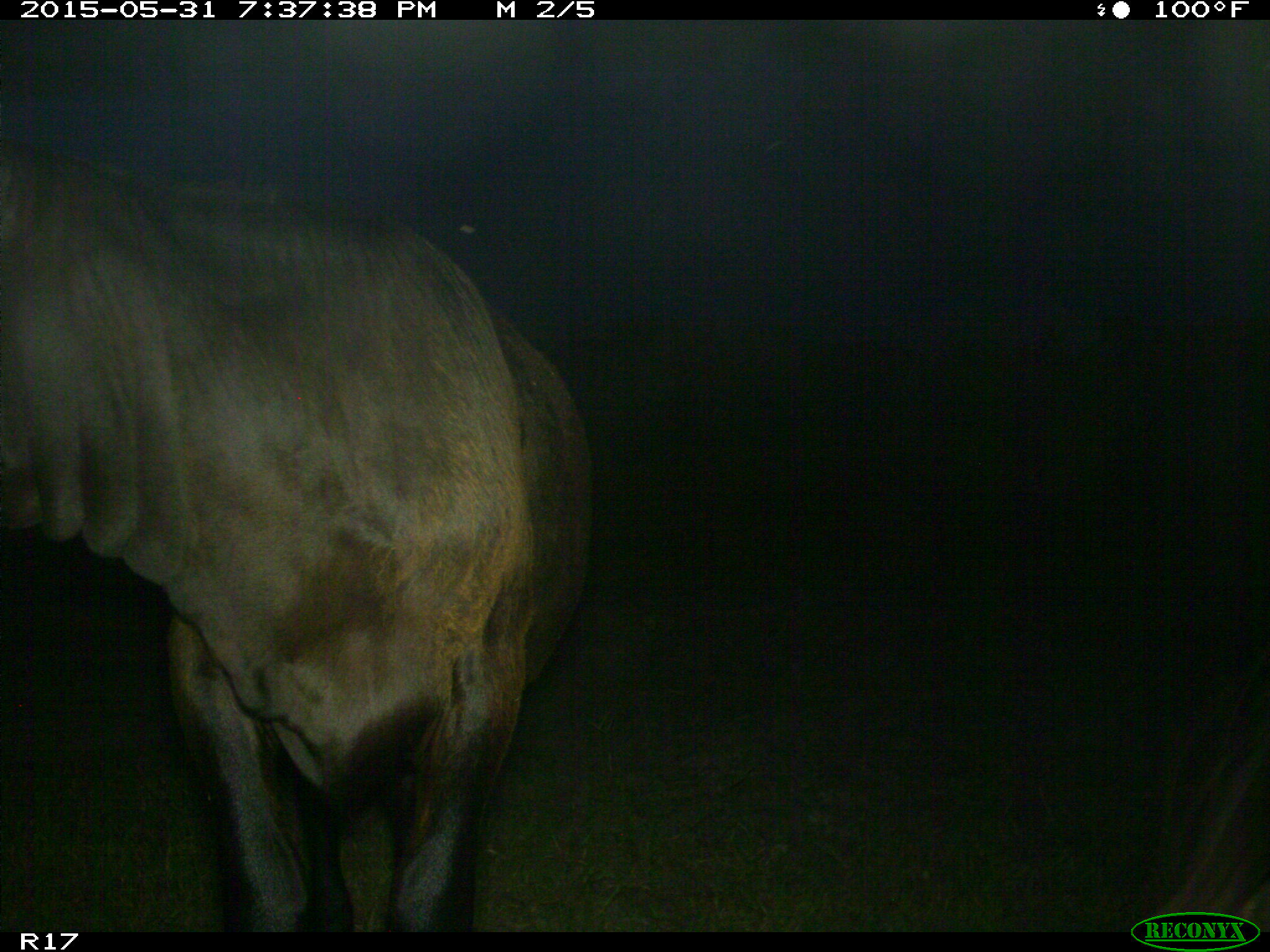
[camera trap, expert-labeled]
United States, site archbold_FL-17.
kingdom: Animalia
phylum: Chordata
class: Mammalia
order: Artiodactyla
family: Bovidae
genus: Bos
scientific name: Bos taurus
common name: domestic cow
Bos taurus (domestic cow).